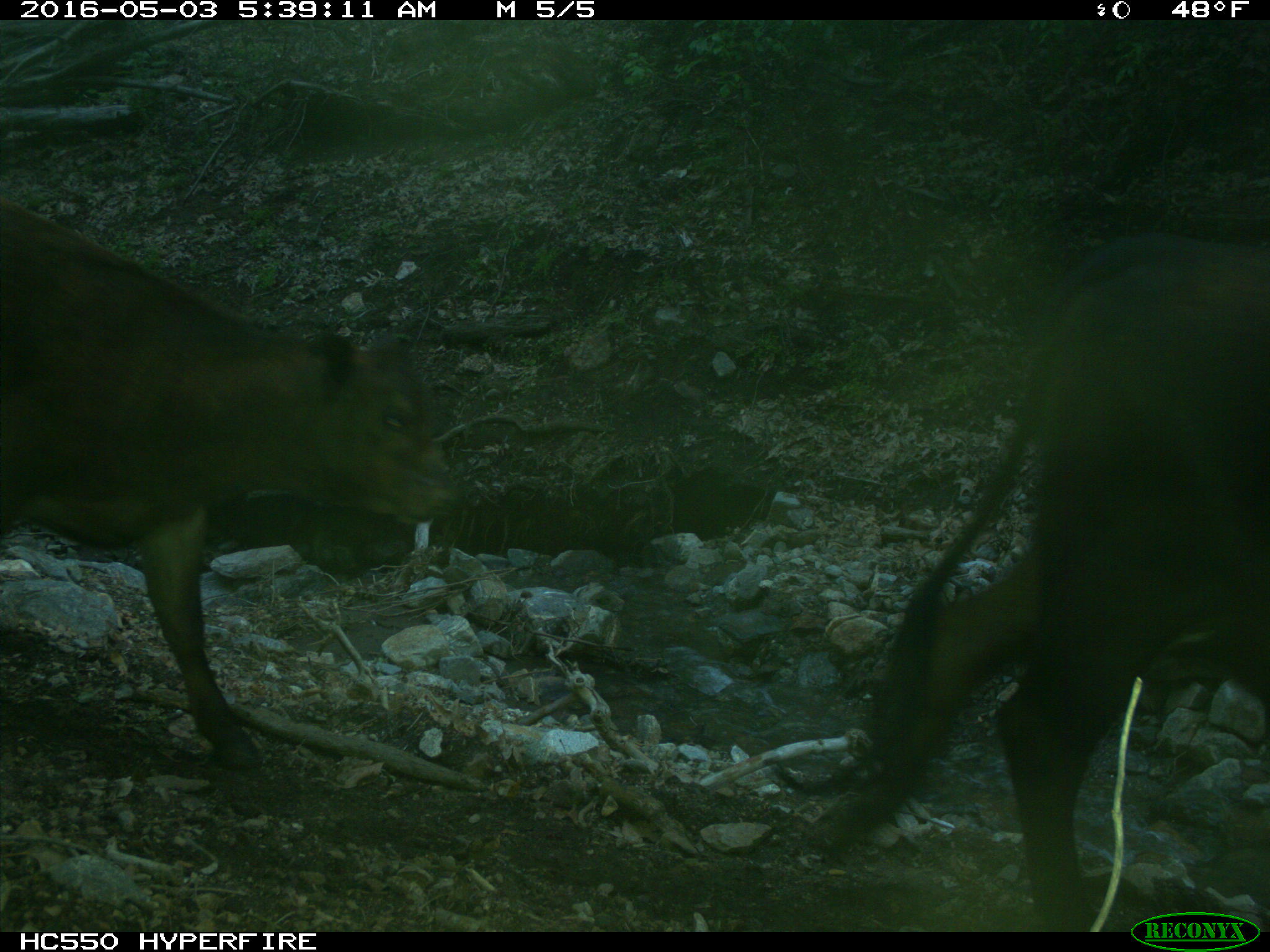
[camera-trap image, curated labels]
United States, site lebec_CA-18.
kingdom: Animalia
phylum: Chordata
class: Mammalia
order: Artiodactyla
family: Bovidae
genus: Bos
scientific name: Bos taurus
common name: domestic cow